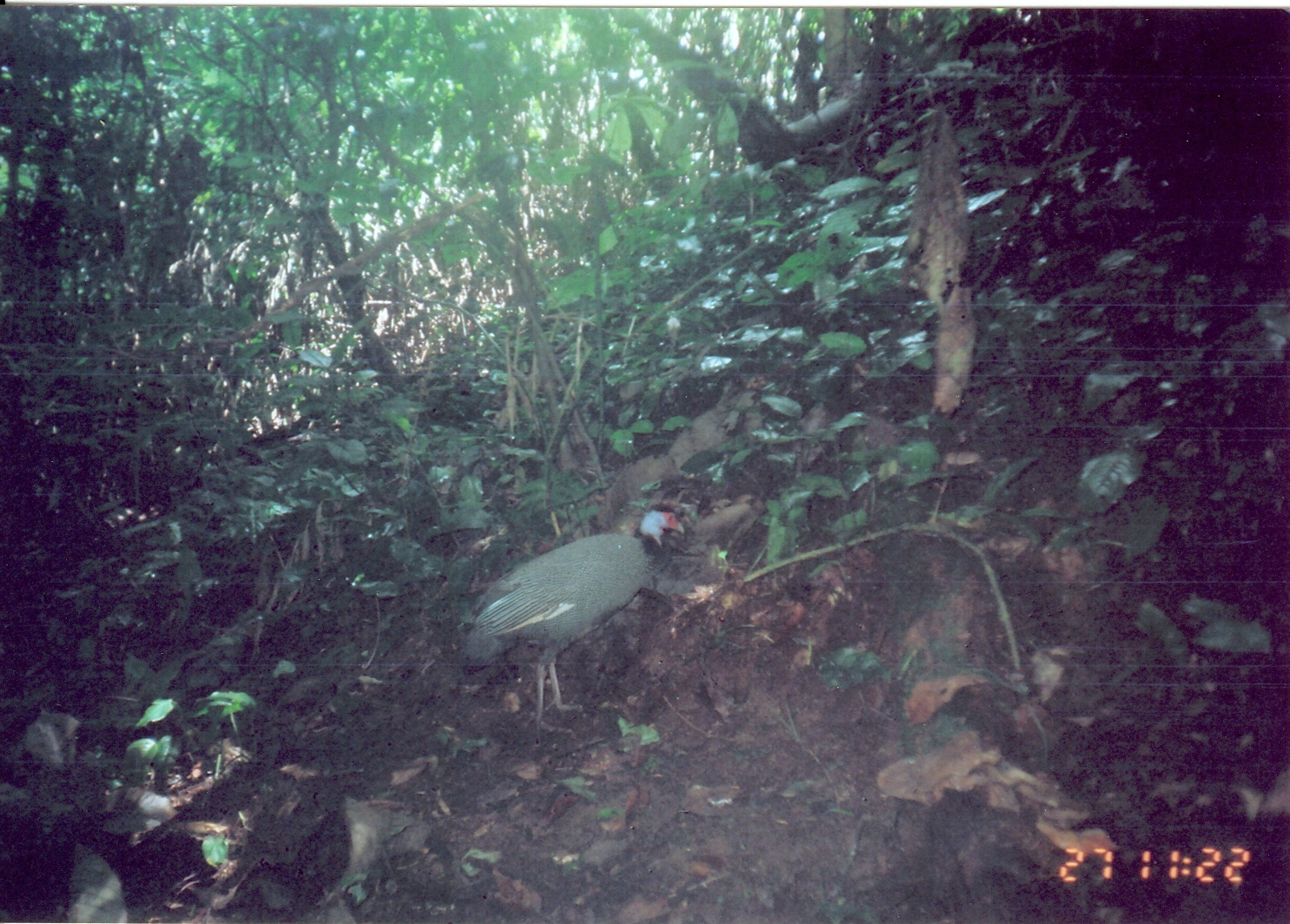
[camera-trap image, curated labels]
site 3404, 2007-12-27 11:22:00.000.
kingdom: Animalia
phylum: Chordata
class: Aves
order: Galliformes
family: Numididae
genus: Guttera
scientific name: Guttera pucherani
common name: crested guineafowl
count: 1